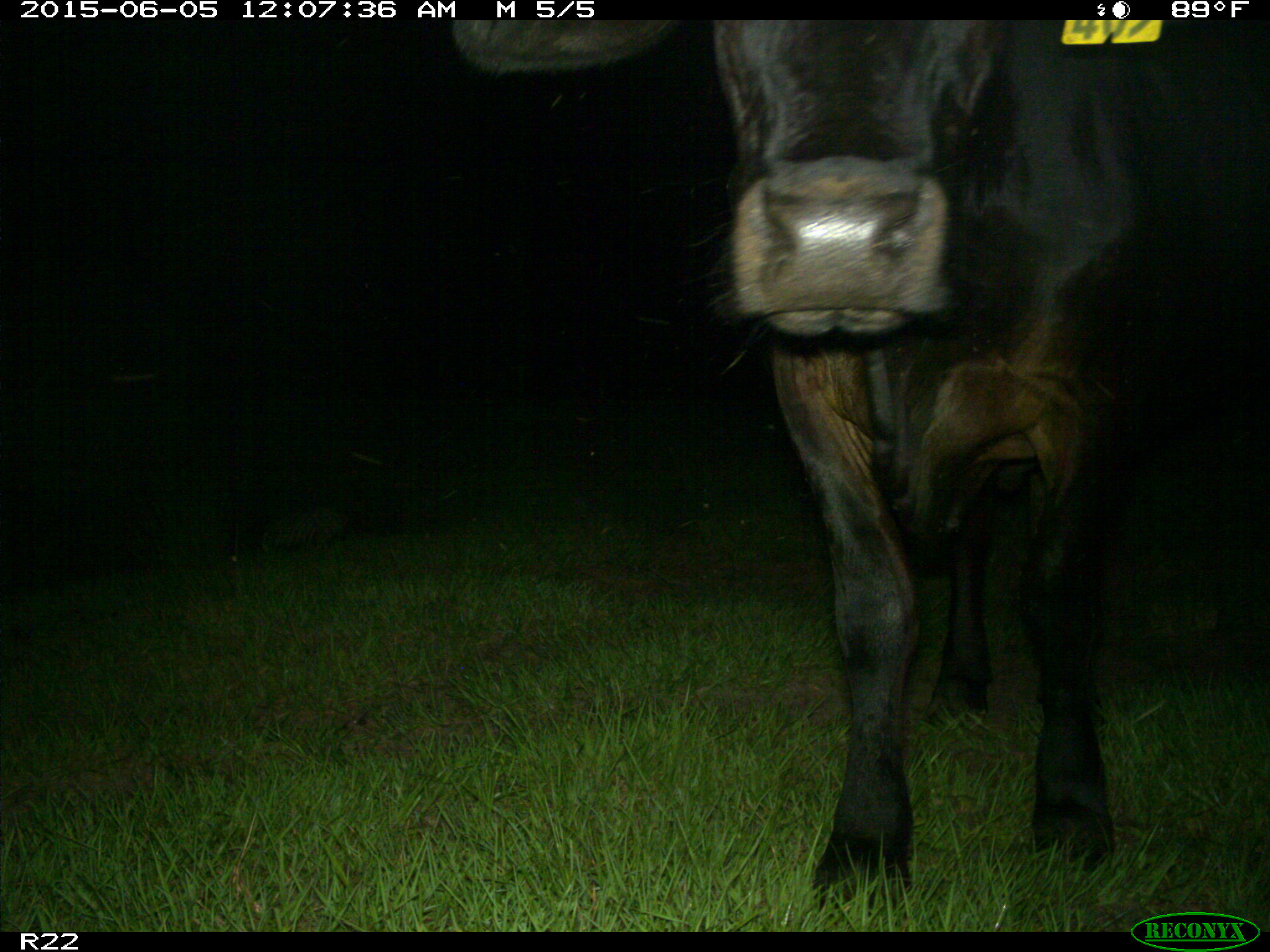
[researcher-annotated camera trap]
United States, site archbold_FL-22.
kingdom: Animalia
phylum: Chordata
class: Mammalia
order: Artiodactyla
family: Bovidae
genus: Bos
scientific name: Bos taurus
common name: domestic cow